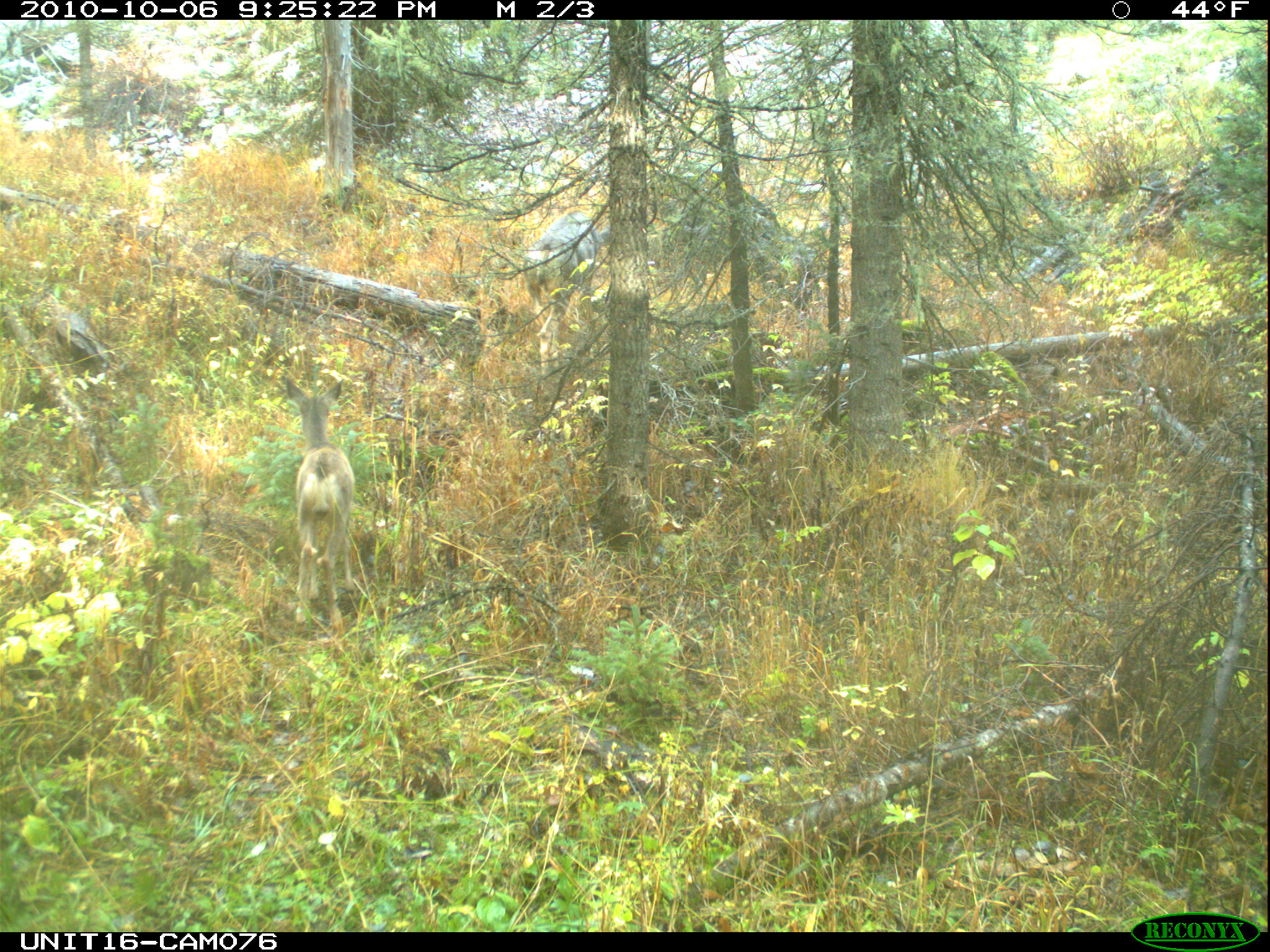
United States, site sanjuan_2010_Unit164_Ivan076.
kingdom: Animalia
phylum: Chordata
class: Mammalia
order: Artiodactyla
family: Cervidae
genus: Odocoileus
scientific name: Odocoileus hemionus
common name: mule deer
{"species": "Odocoileus hemionus (mule deer)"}